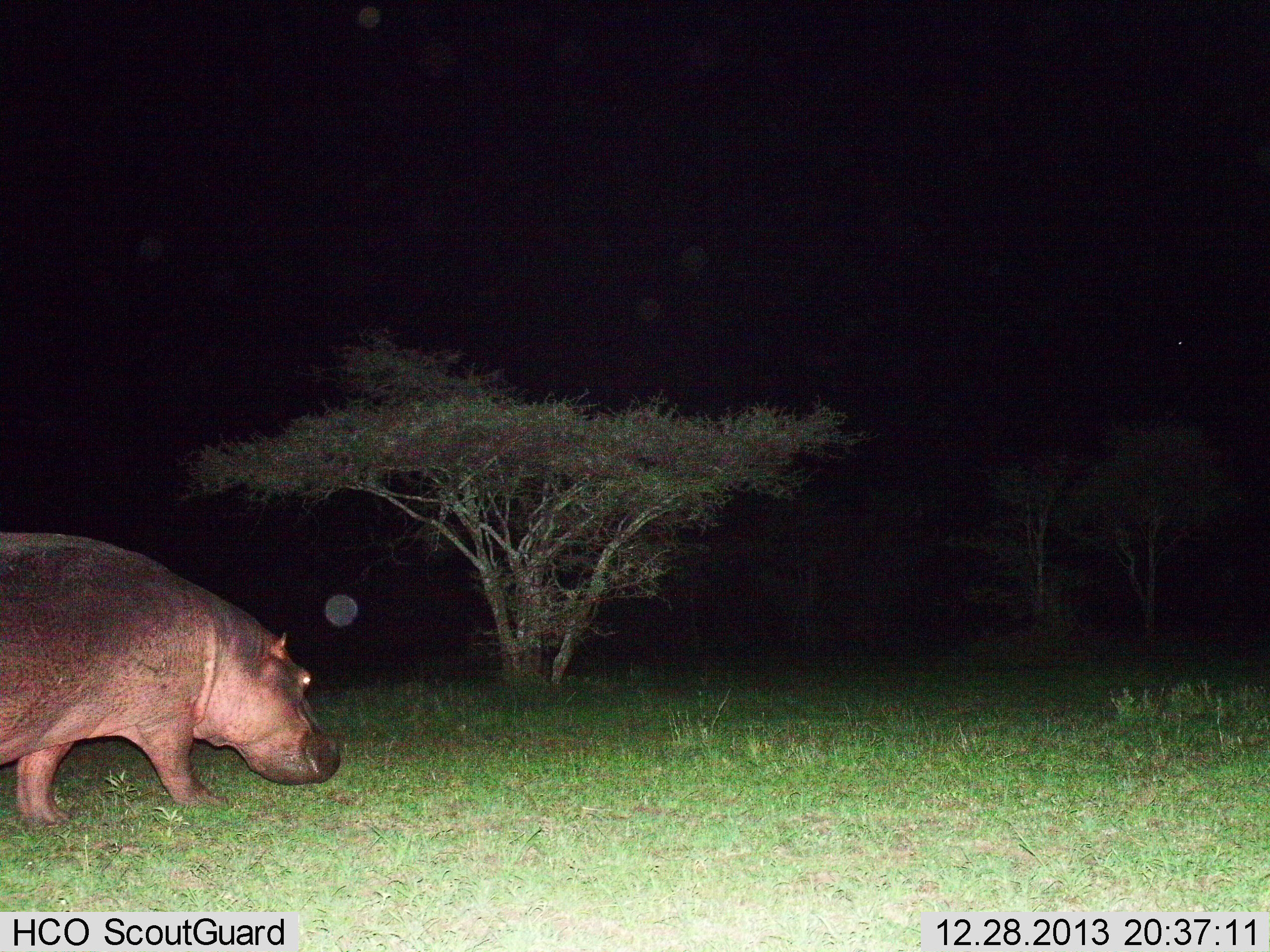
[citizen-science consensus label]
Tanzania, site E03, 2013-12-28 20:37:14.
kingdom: Animalia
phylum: Chordata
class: Mammalia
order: Artiodactyla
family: Hippopotamidae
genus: Hippopotamus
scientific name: Hippopotamus amphibius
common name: hippopotamus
Hippopotamus (Hippopotamus amphibius), count 1. Behavior (volunteer vote fractions): standing 0%, resting 0%, moving 91%, interacting 0%. Young present (vote fraction): 0%. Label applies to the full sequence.